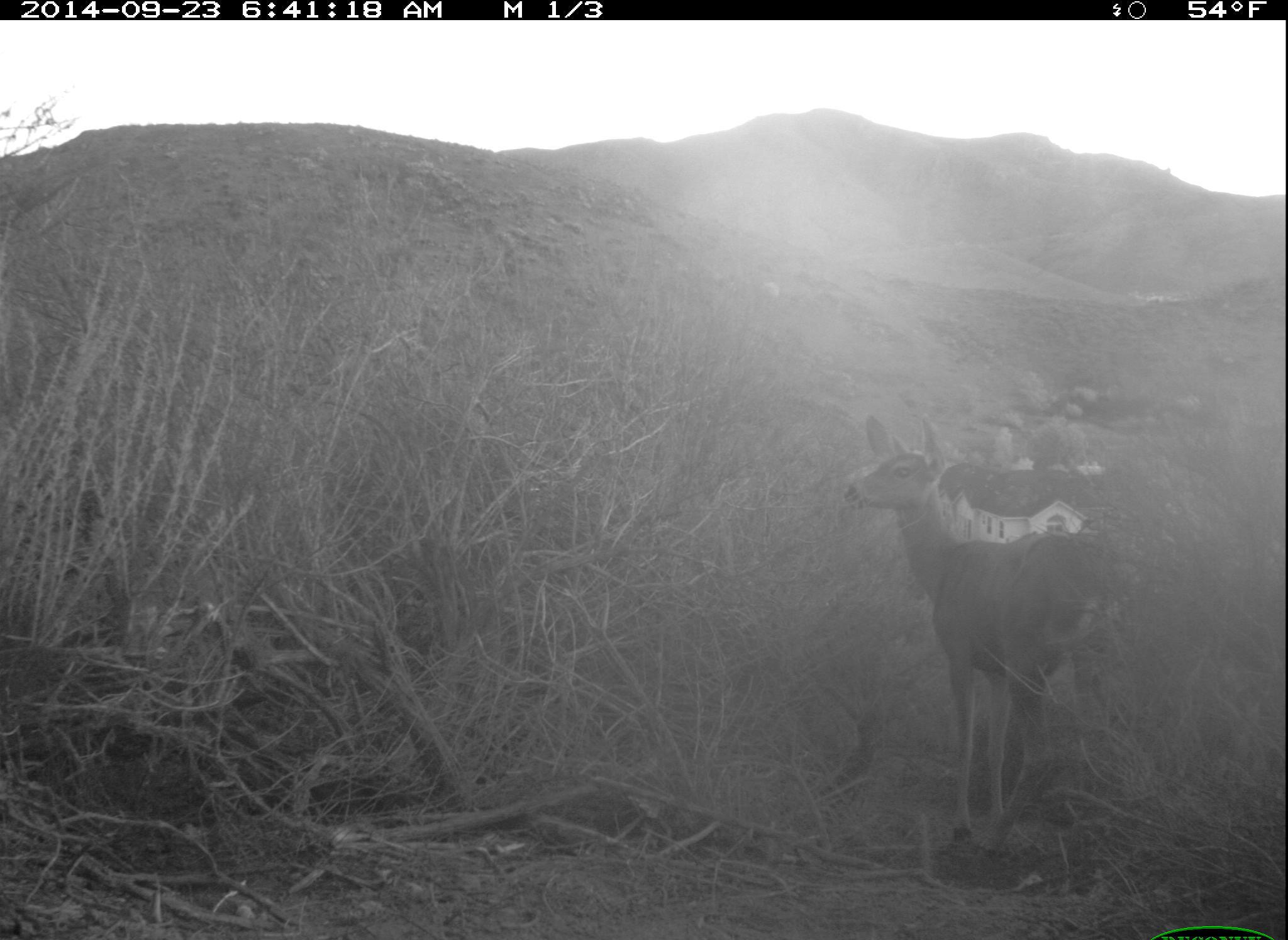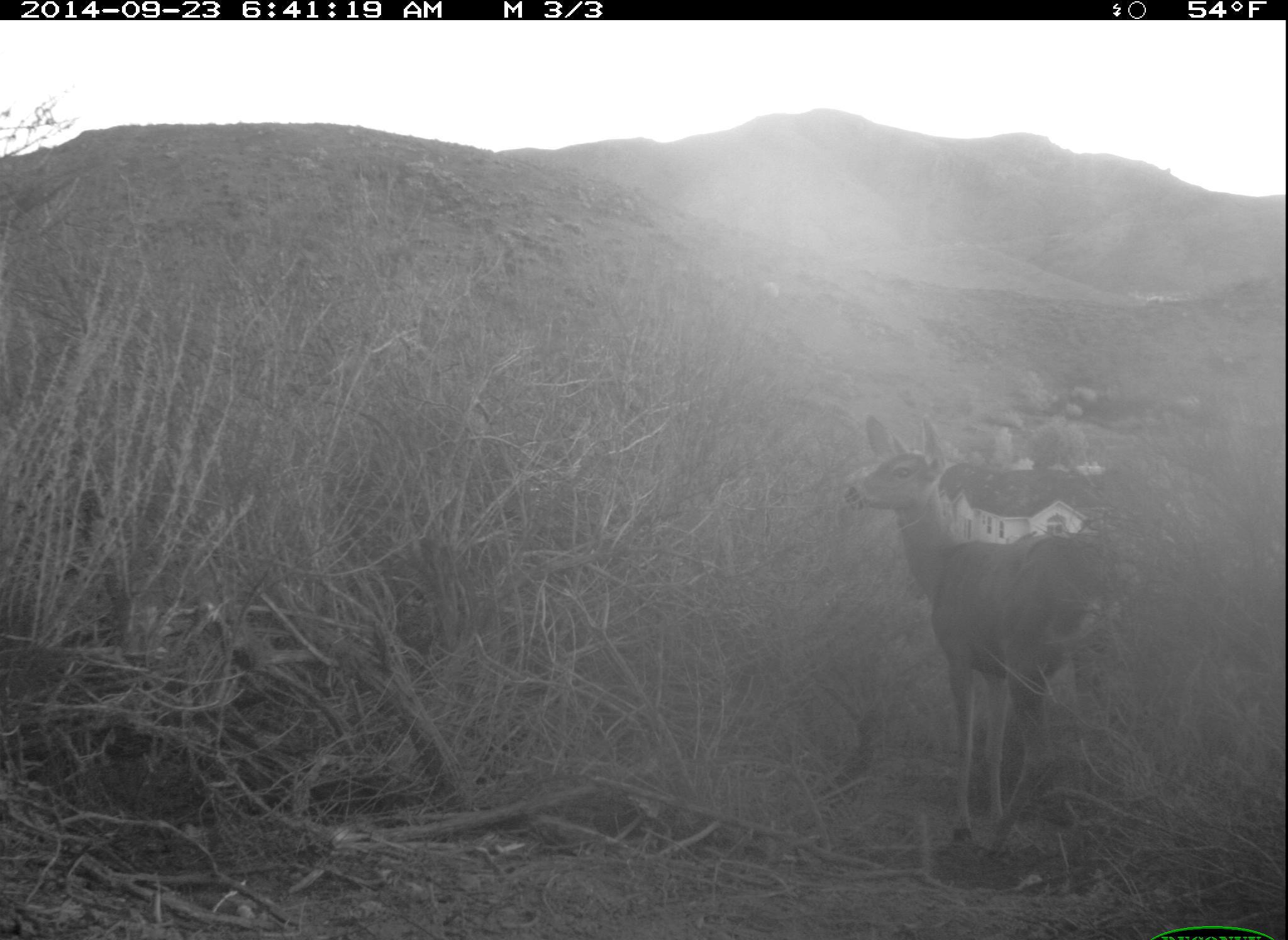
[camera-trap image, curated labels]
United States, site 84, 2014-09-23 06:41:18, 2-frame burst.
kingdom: Animalia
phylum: Chordata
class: Mammalia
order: Artiodactyla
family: Cervidae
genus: Odocoileus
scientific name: Odocoileus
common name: deer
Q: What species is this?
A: Deer (Odocoileus).